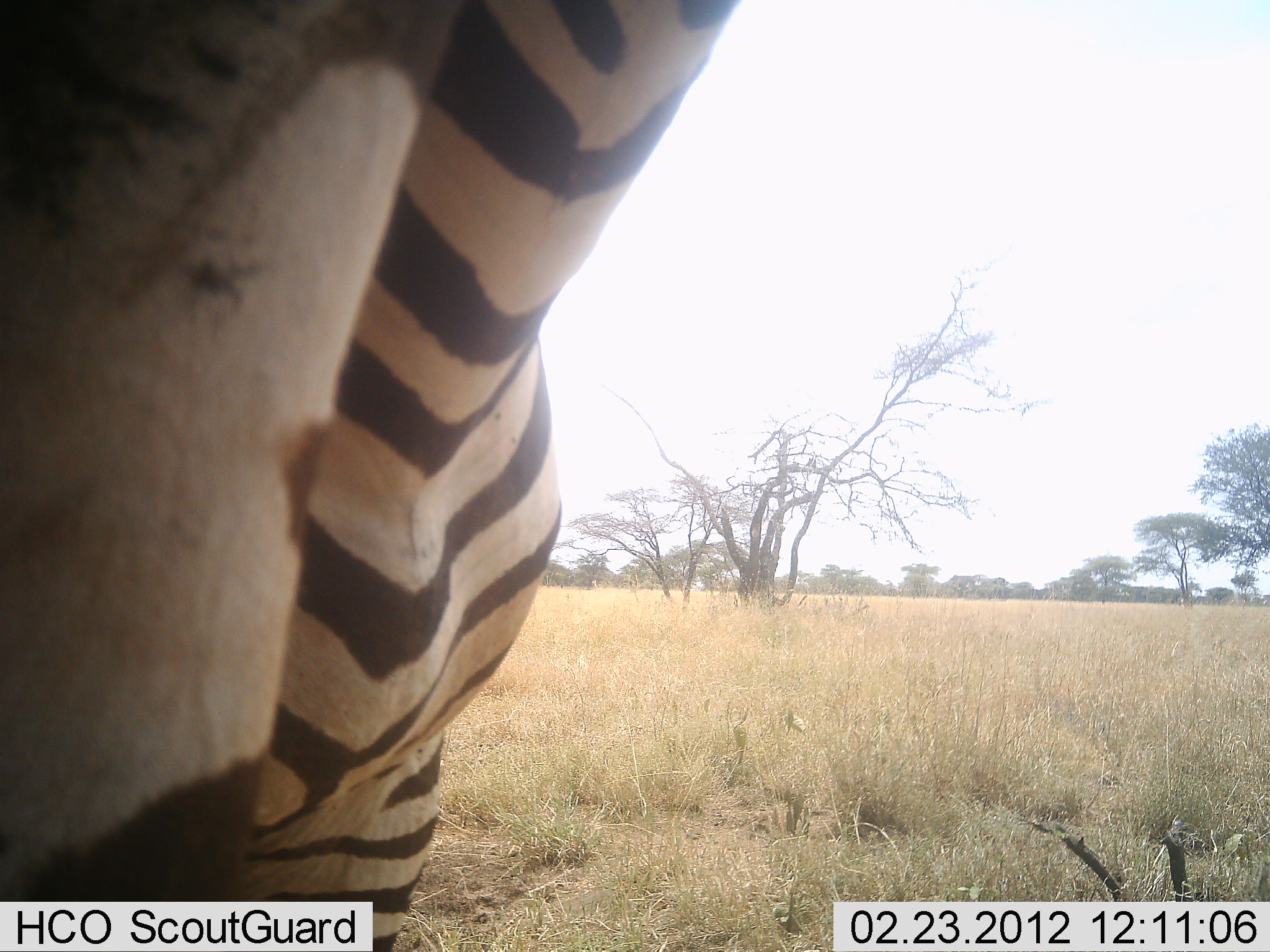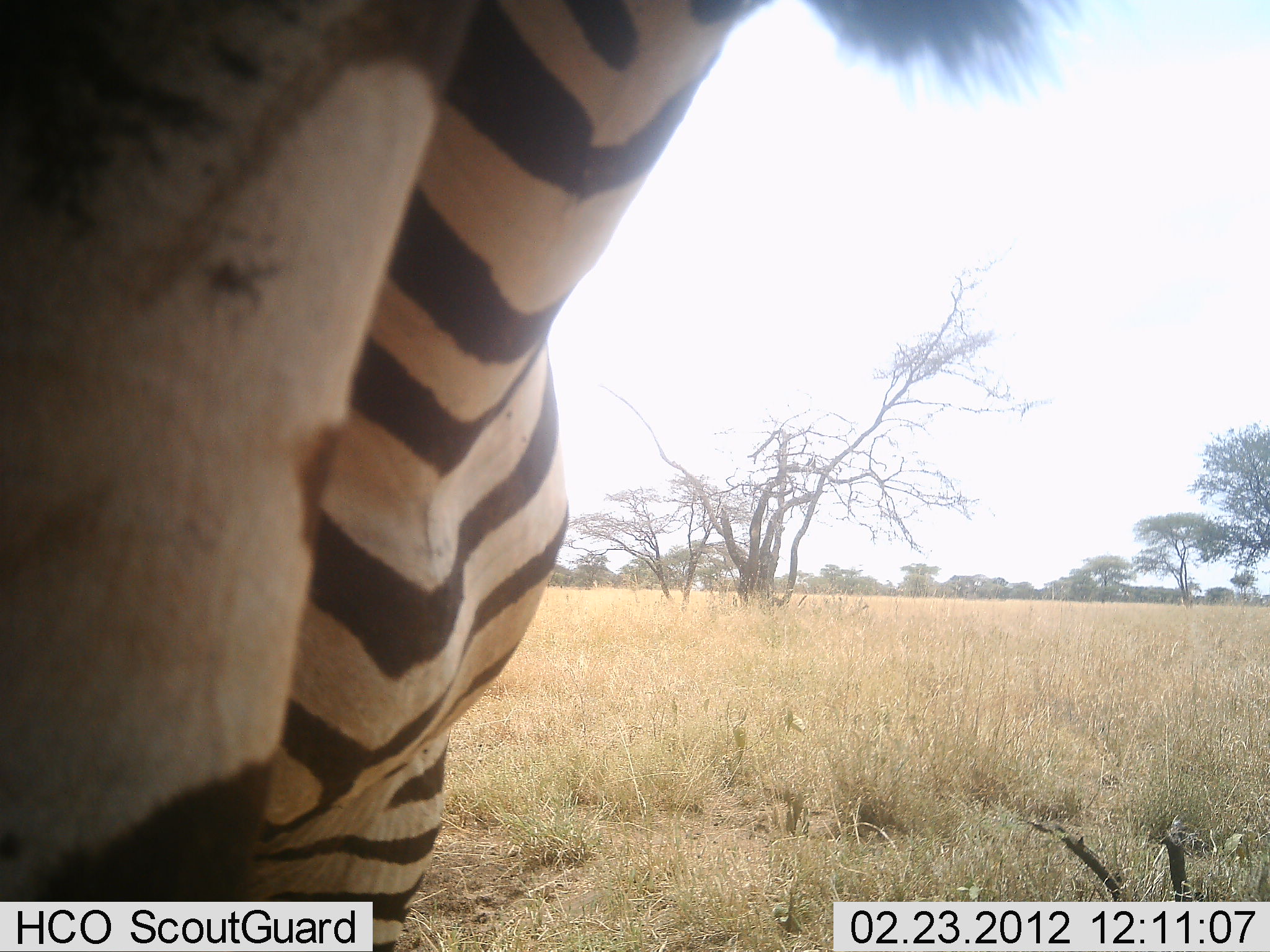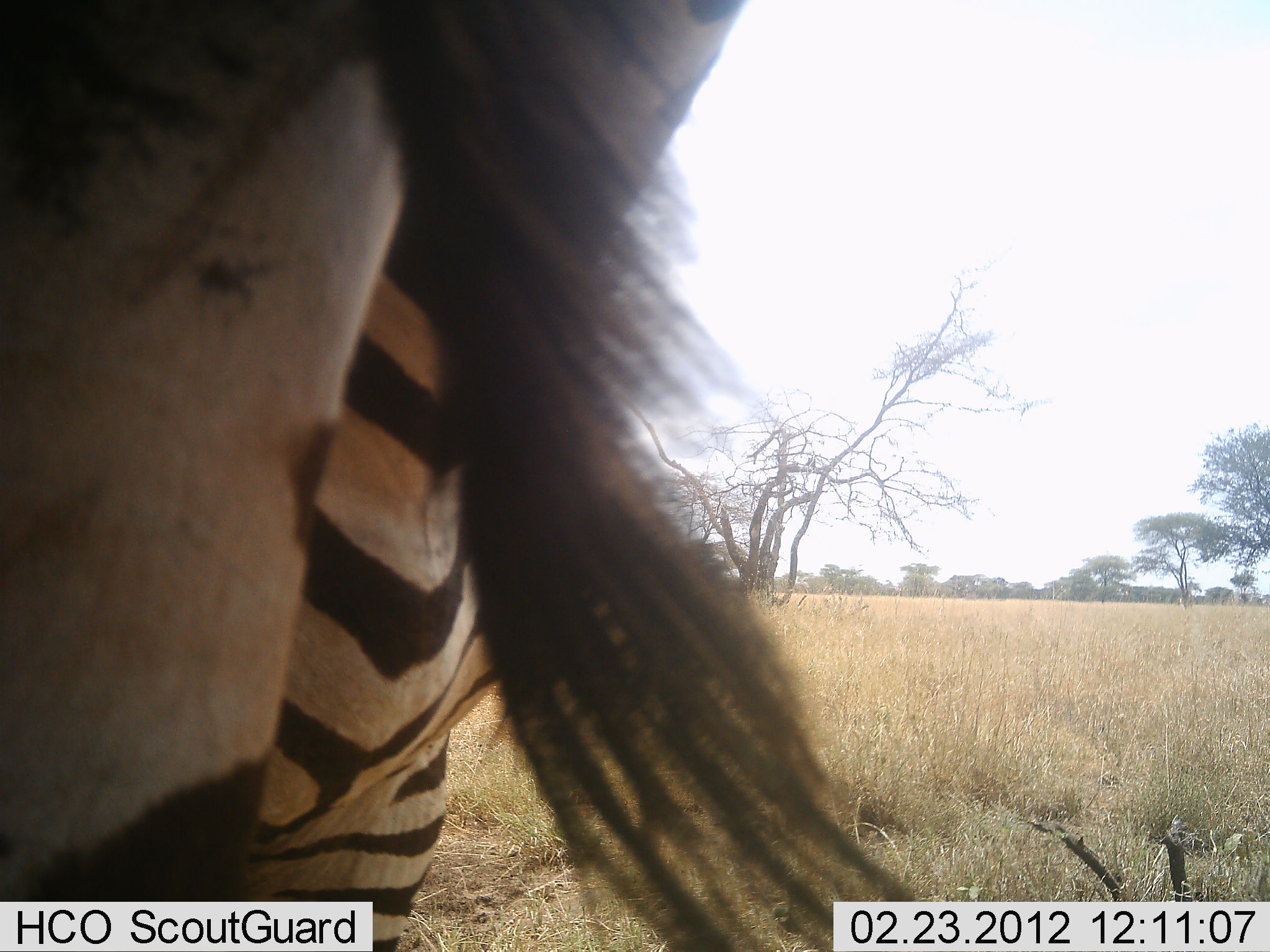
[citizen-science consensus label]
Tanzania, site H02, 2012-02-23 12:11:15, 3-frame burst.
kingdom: Animalia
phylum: Chordata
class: Mammalia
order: Perissodactyla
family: Equidae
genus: Equus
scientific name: Equus quagga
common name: plains zebra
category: zebra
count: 1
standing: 95%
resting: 5%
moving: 5%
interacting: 0%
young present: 0%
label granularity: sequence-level